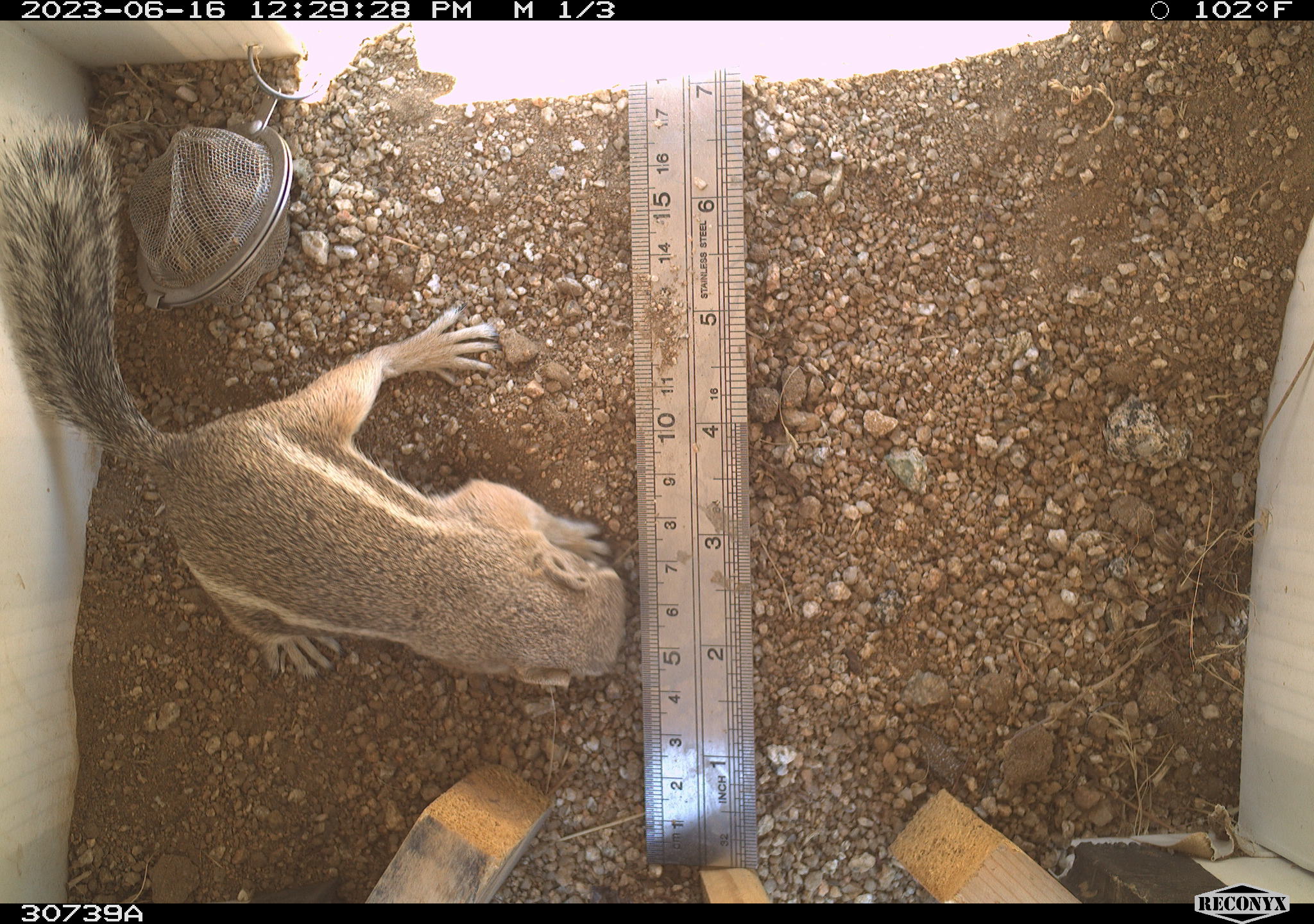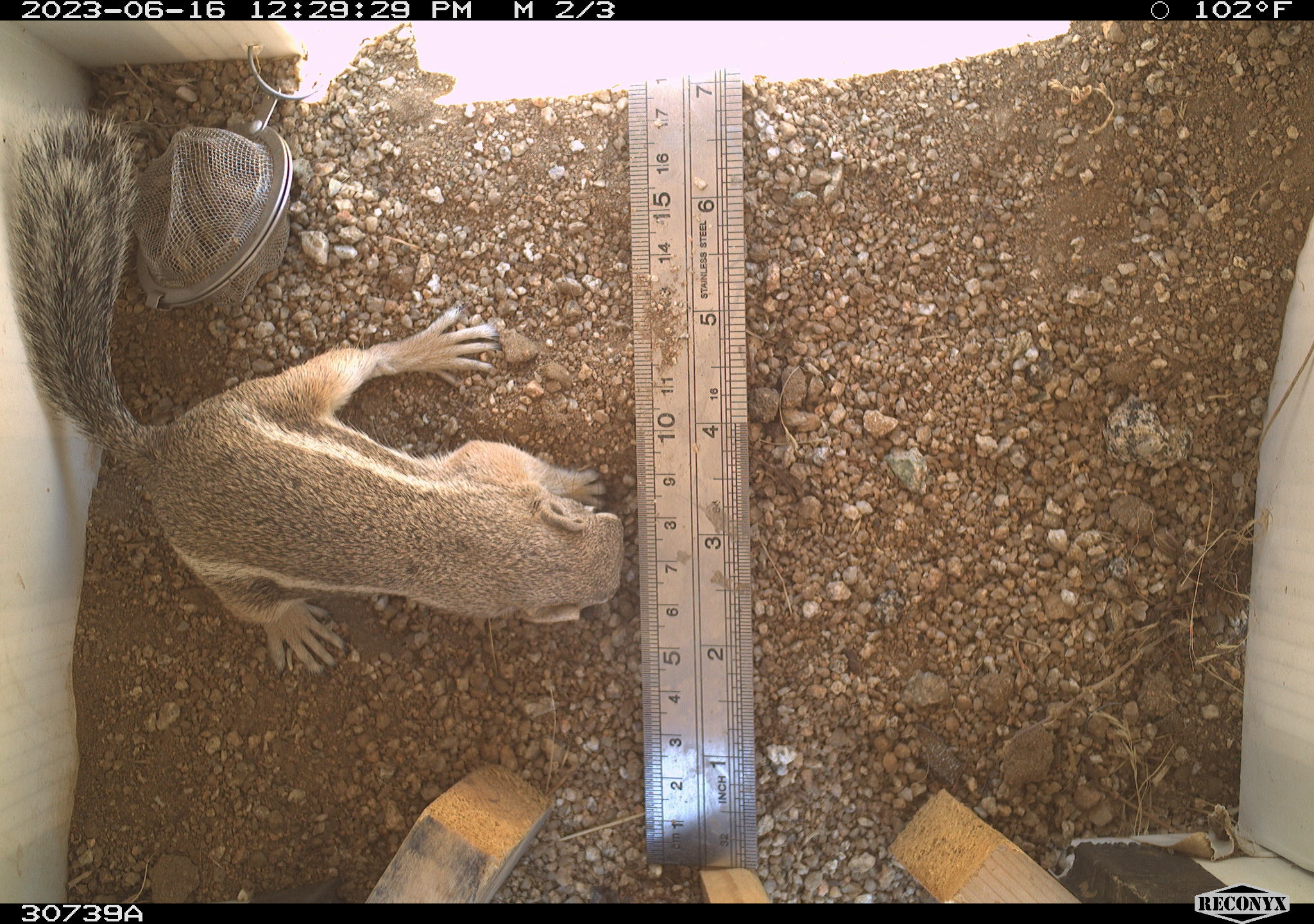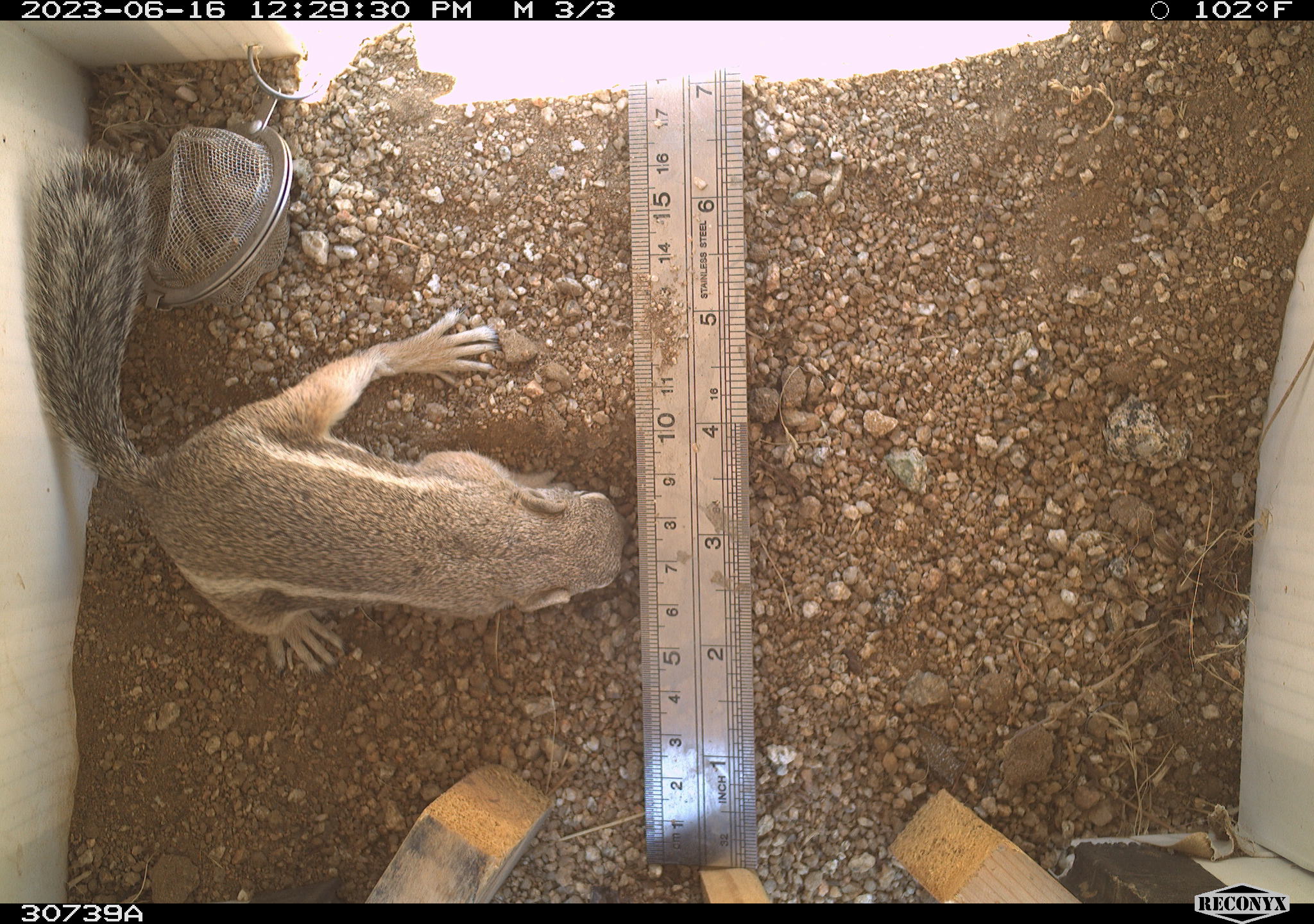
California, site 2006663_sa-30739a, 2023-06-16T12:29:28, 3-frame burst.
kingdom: Animalia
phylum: Chordata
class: Mammalia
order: Rodentia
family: Sciuridae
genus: Ammospermophilus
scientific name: Ammospermophilus leucurus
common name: white-tailed antelope squirrel